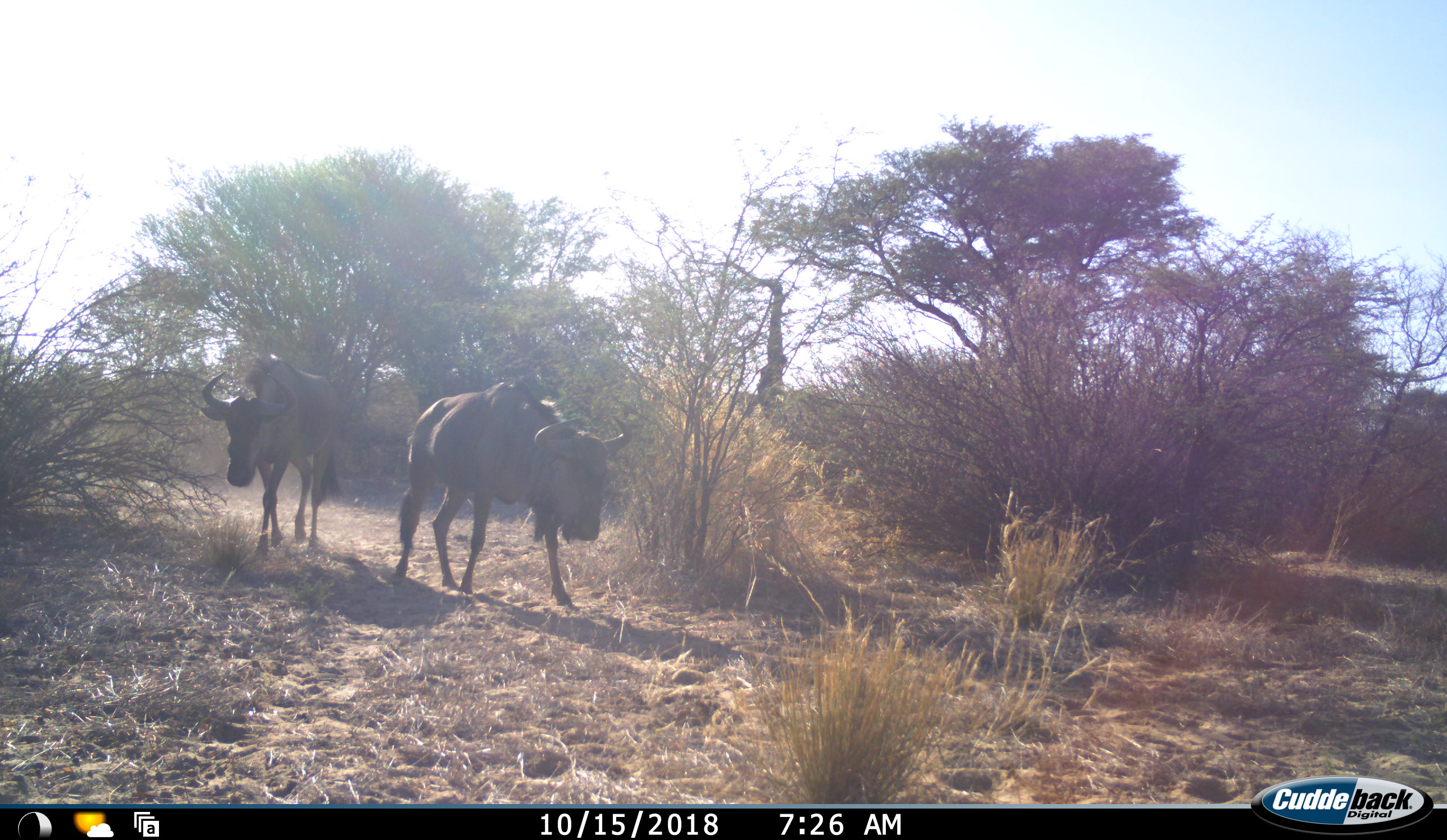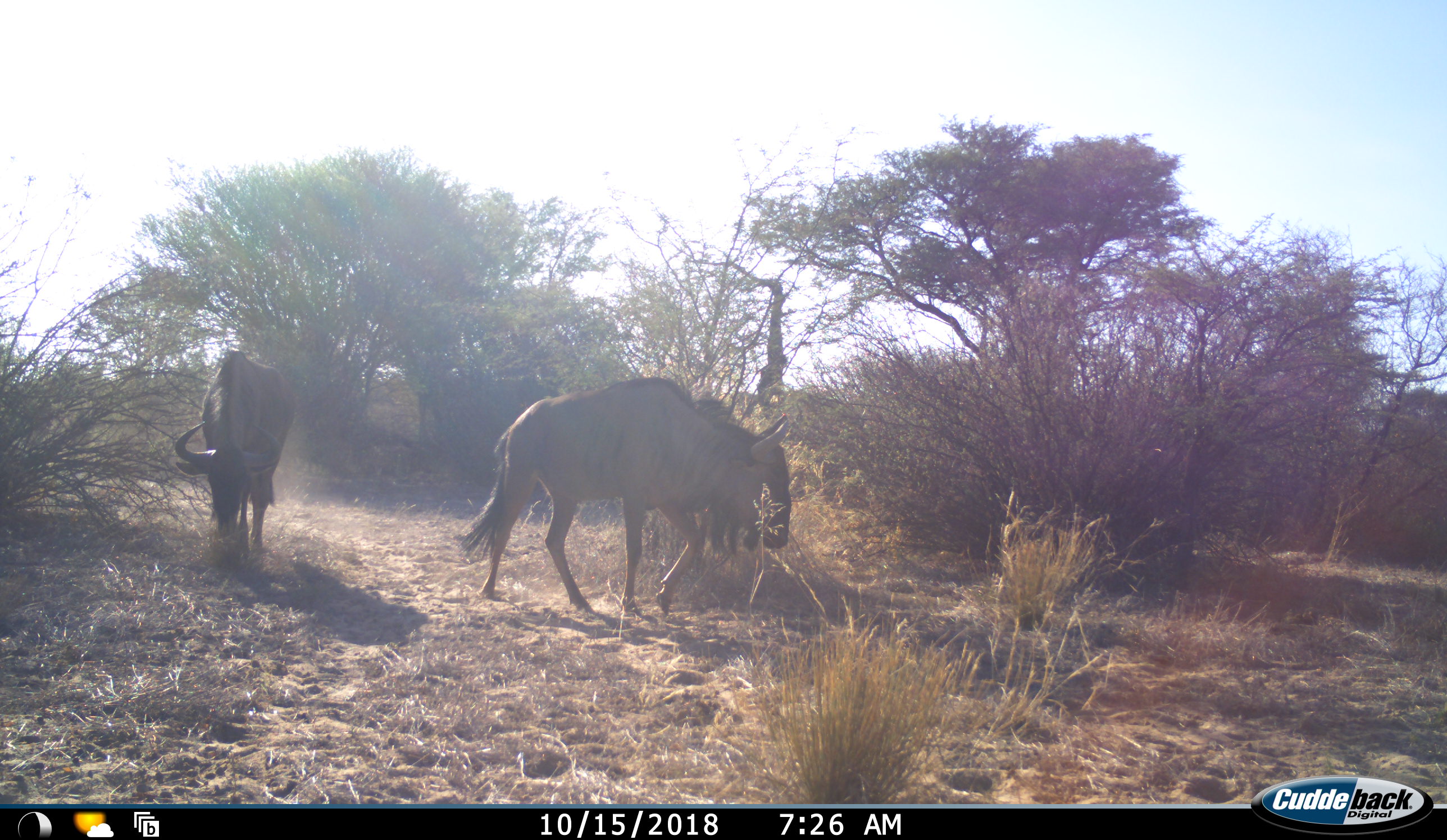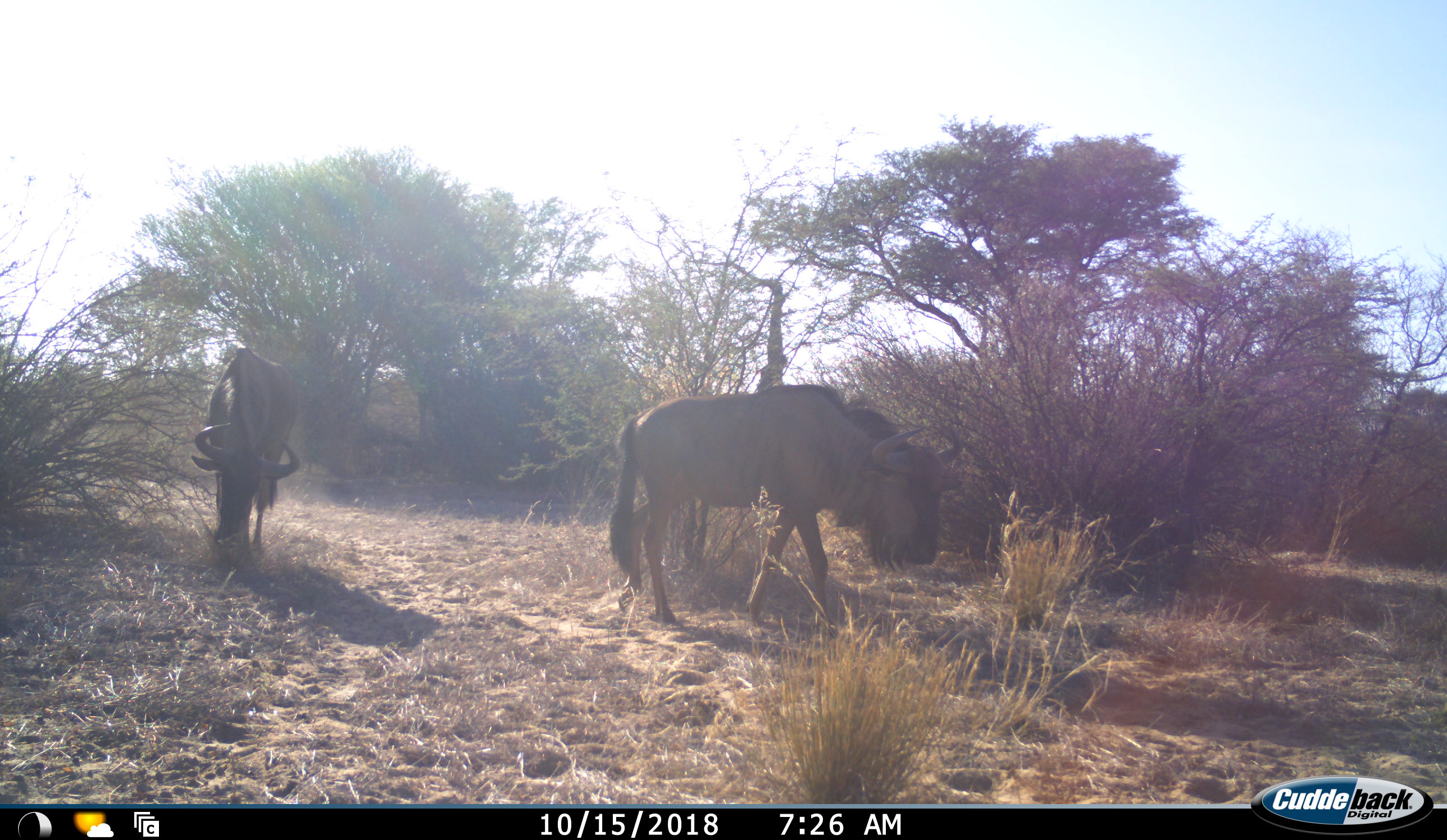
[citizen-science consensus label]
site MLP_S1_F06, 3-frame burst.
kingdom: Animalia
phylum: Chordata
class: Mammalia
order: Artiodactyla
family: Bovidae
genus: Connochaetes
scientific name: Connochaetes taurinus taurinus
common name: blue wildebeest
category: wildebeestblue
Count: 2.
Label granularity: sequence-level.